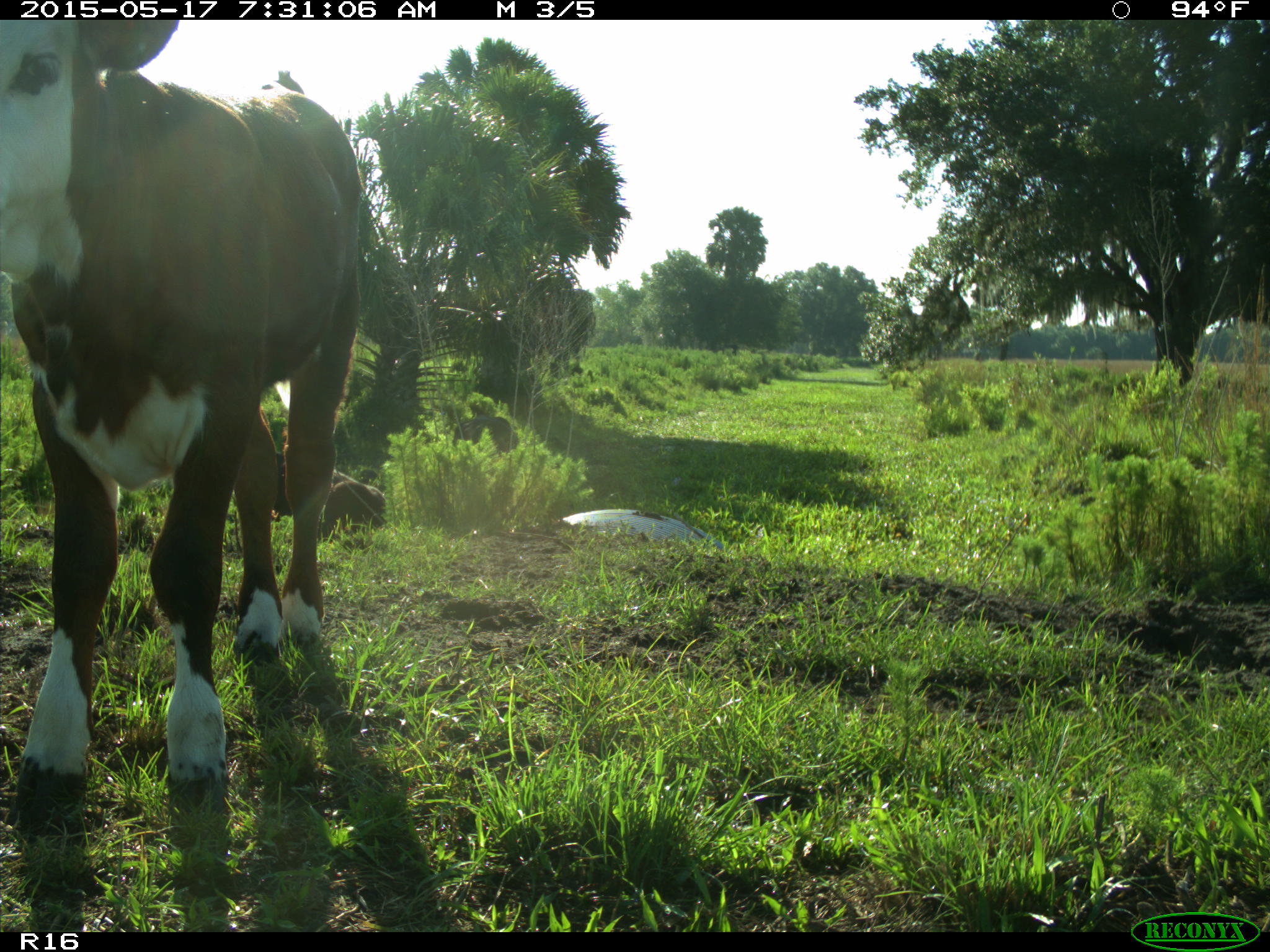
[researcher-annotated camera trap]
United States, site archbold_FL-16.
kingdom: Animalia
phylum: Chordata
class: Mammalia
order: Artiodactyla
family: Bovidae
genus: Bos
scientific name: Bos taurus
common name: domestic cow